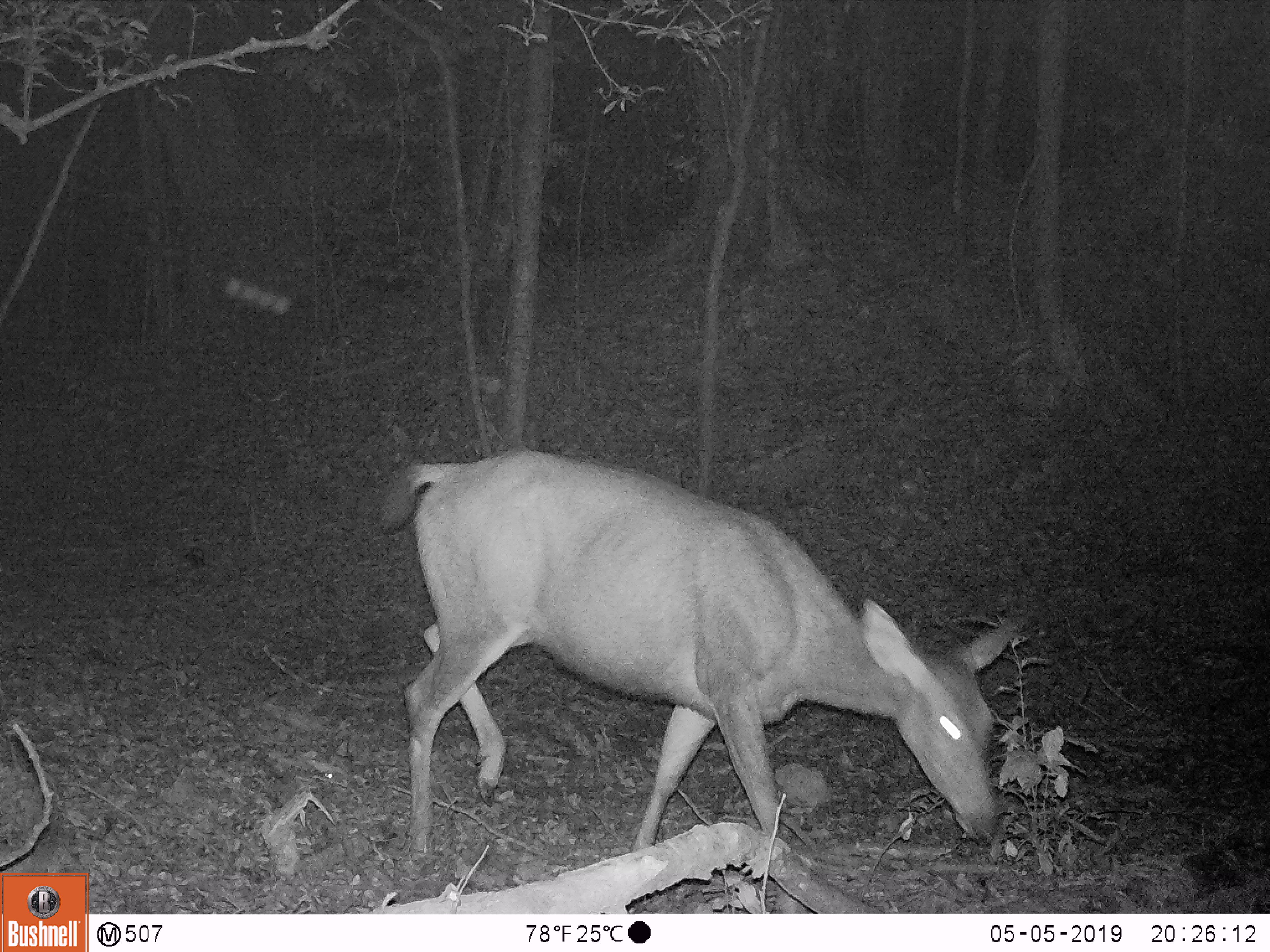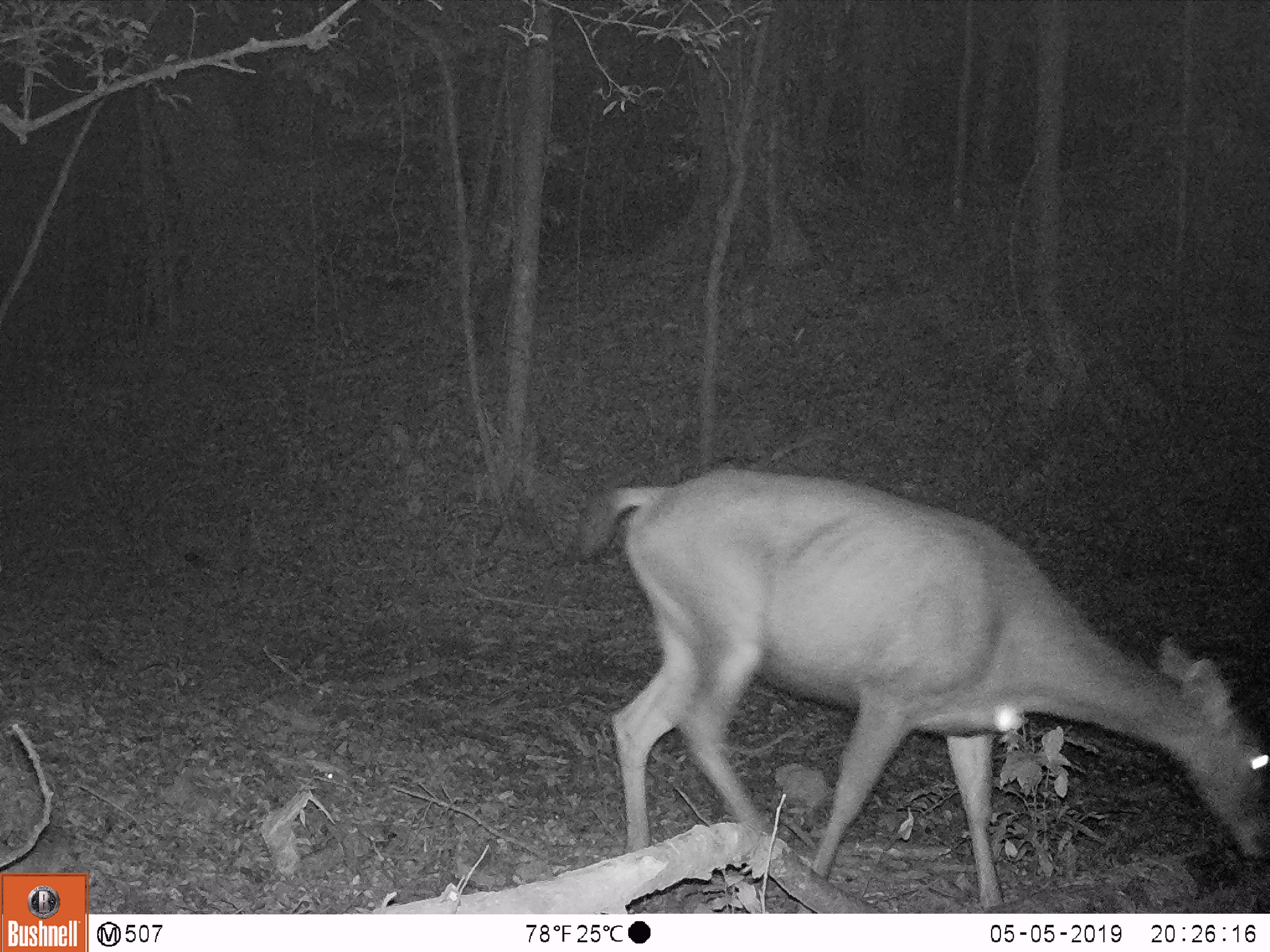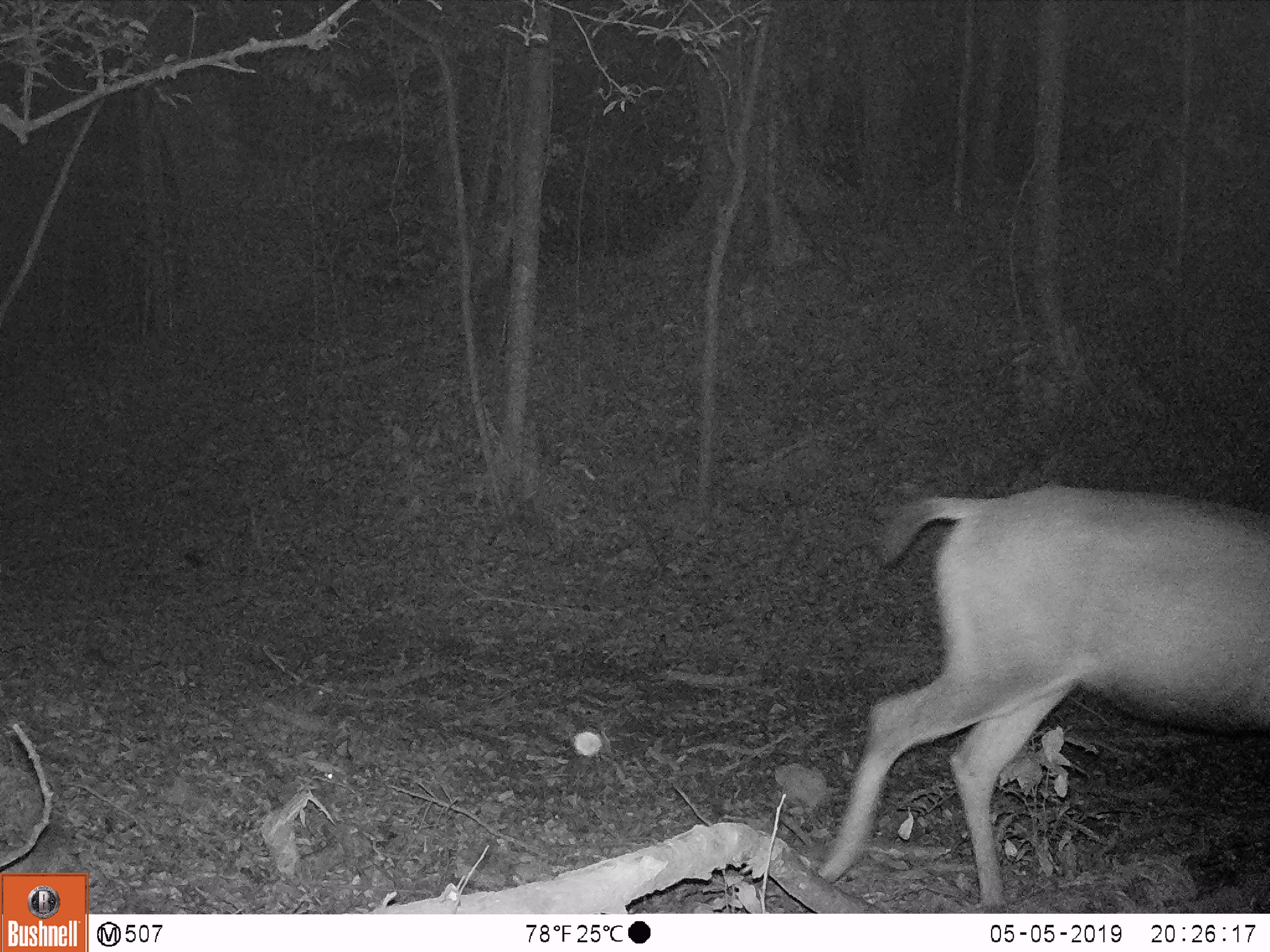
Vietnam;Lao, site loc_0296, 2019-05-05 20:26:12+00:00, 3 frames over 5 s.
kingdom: Animalia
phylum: Chordata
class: Mammalia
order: Artiodactyla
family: Cervidae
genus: Rusa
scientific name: Rusa unicolor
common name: sambar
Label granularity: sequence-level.